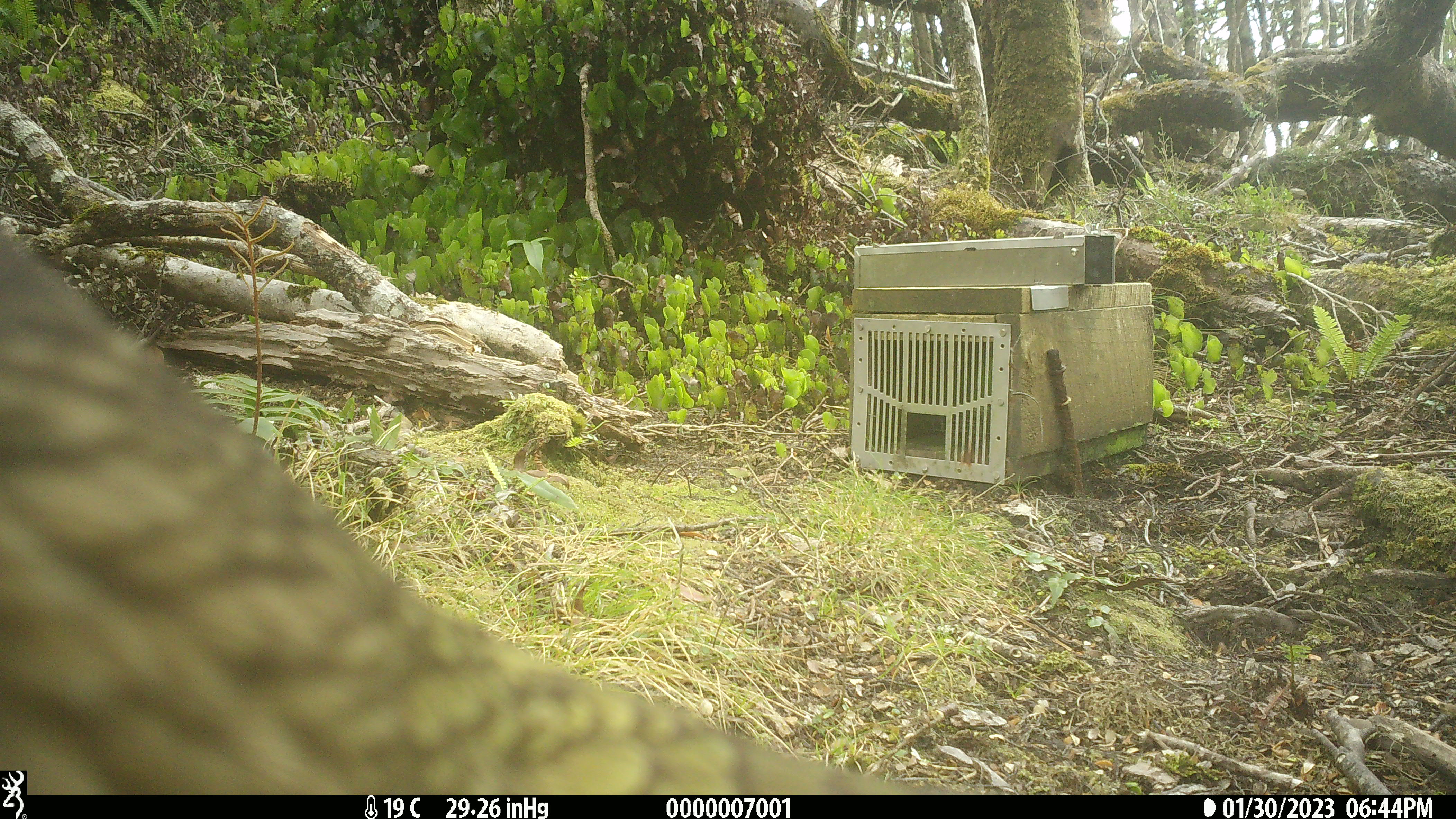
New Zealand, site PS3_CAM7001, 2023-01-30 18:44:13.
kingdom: Animalia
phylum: Chordata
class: Aves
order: Psittaciformes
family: Strigopidae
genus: Nestor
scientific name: Nestor notabilis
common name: kea